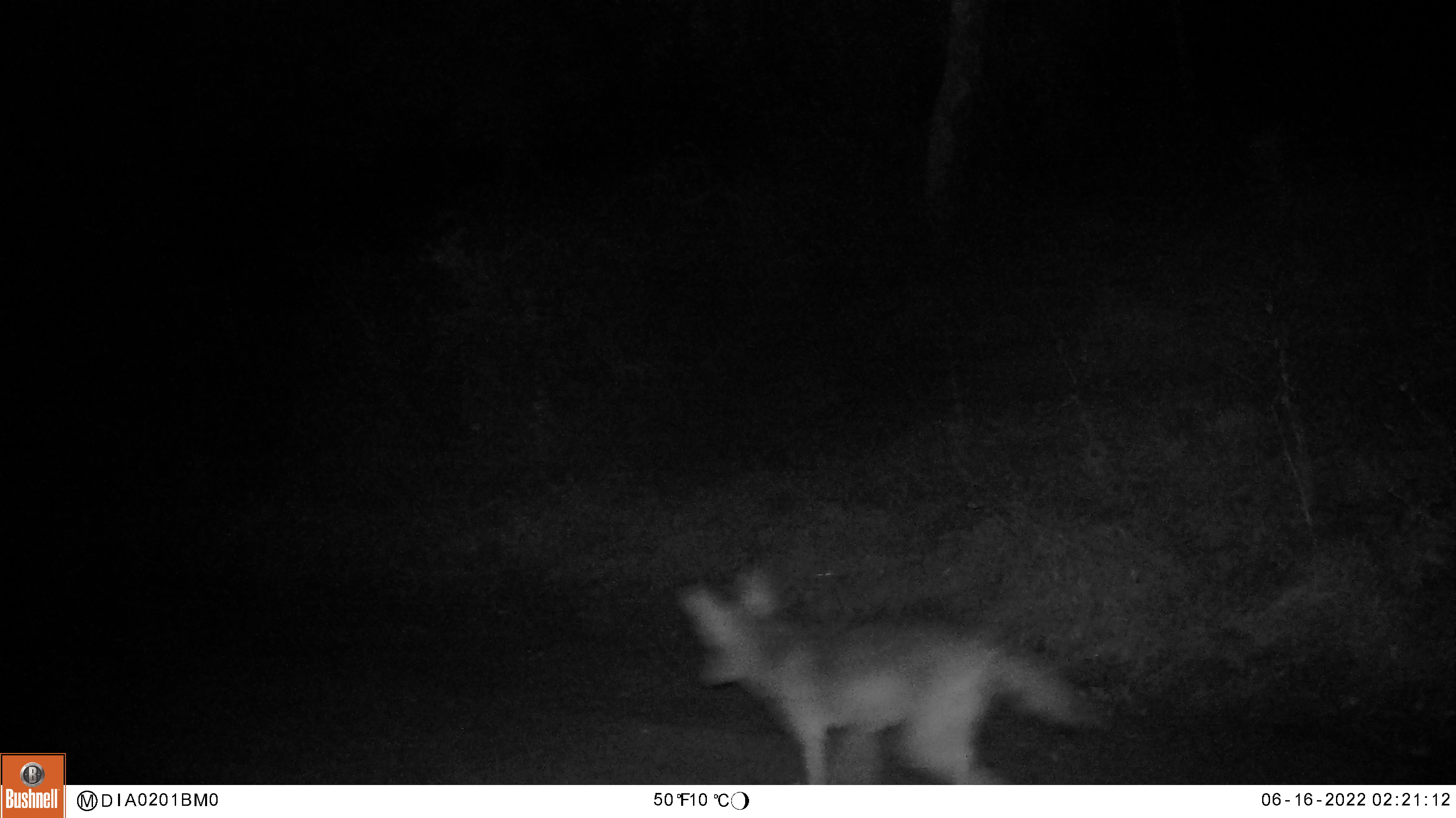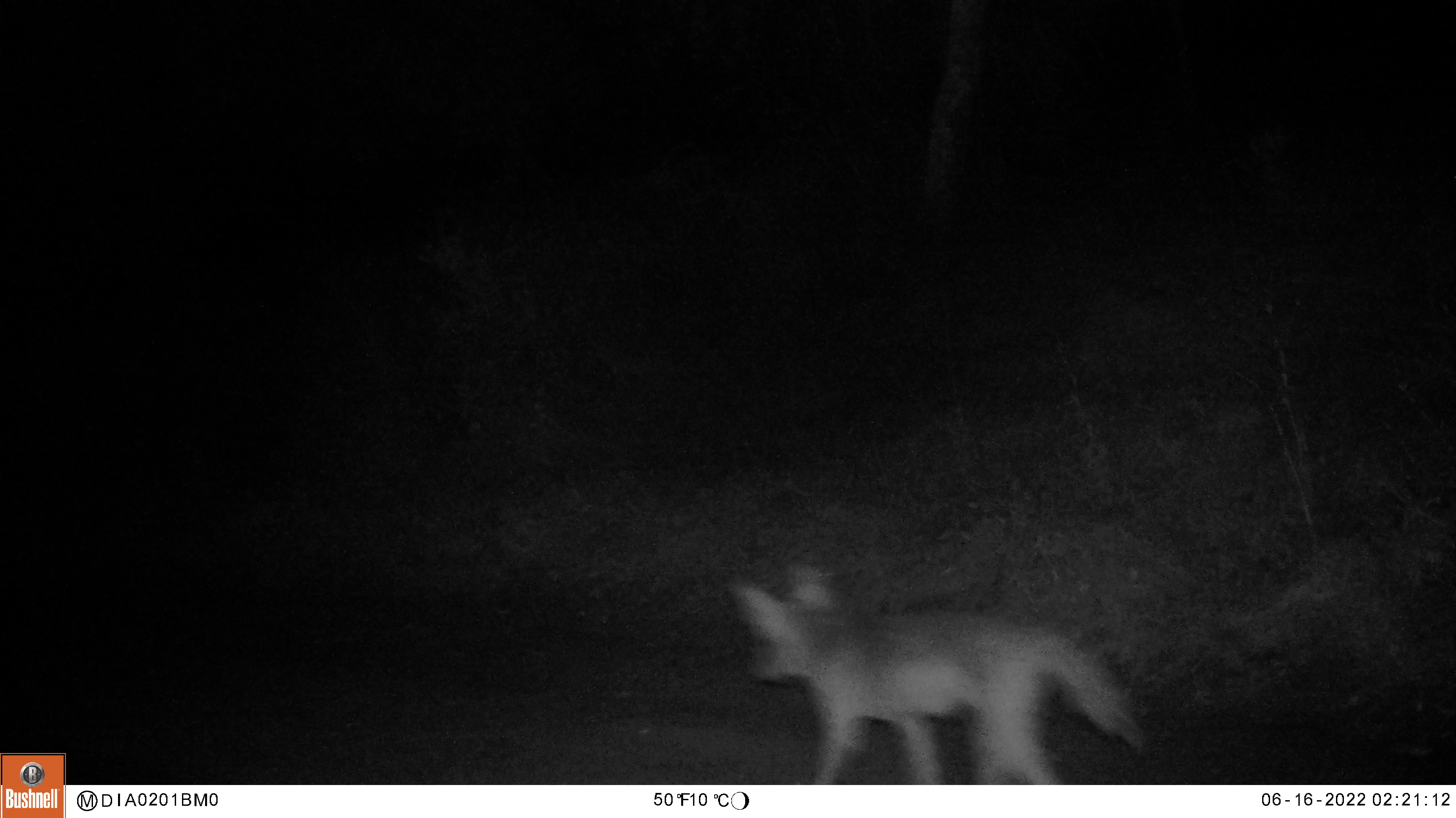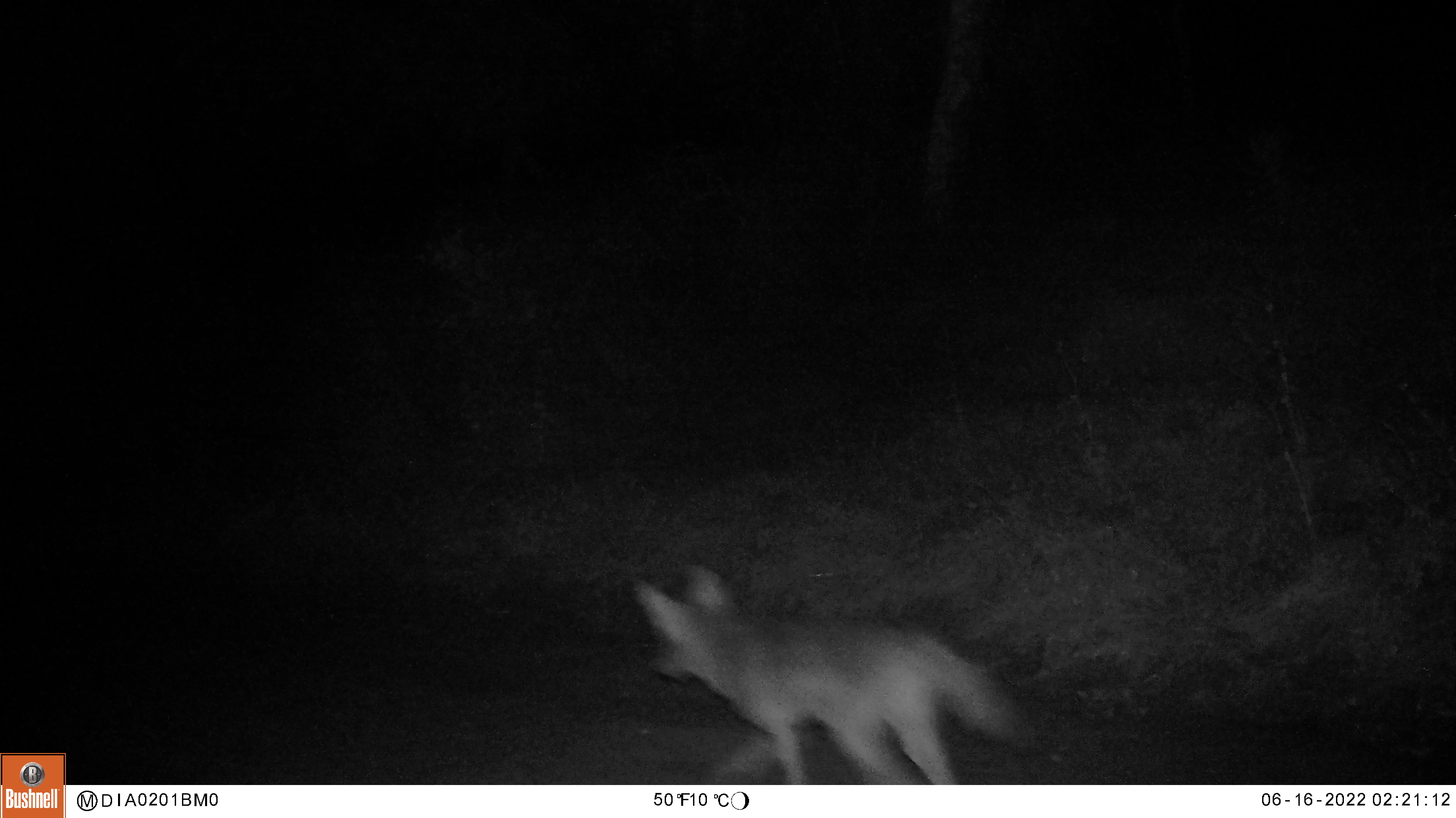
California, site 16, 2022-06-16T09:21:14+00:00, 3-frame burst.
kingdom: Animalia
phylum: Chordata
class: Mammalia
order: Carnivora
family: Canidae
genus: Canis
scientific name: Canis latrans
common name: coyote